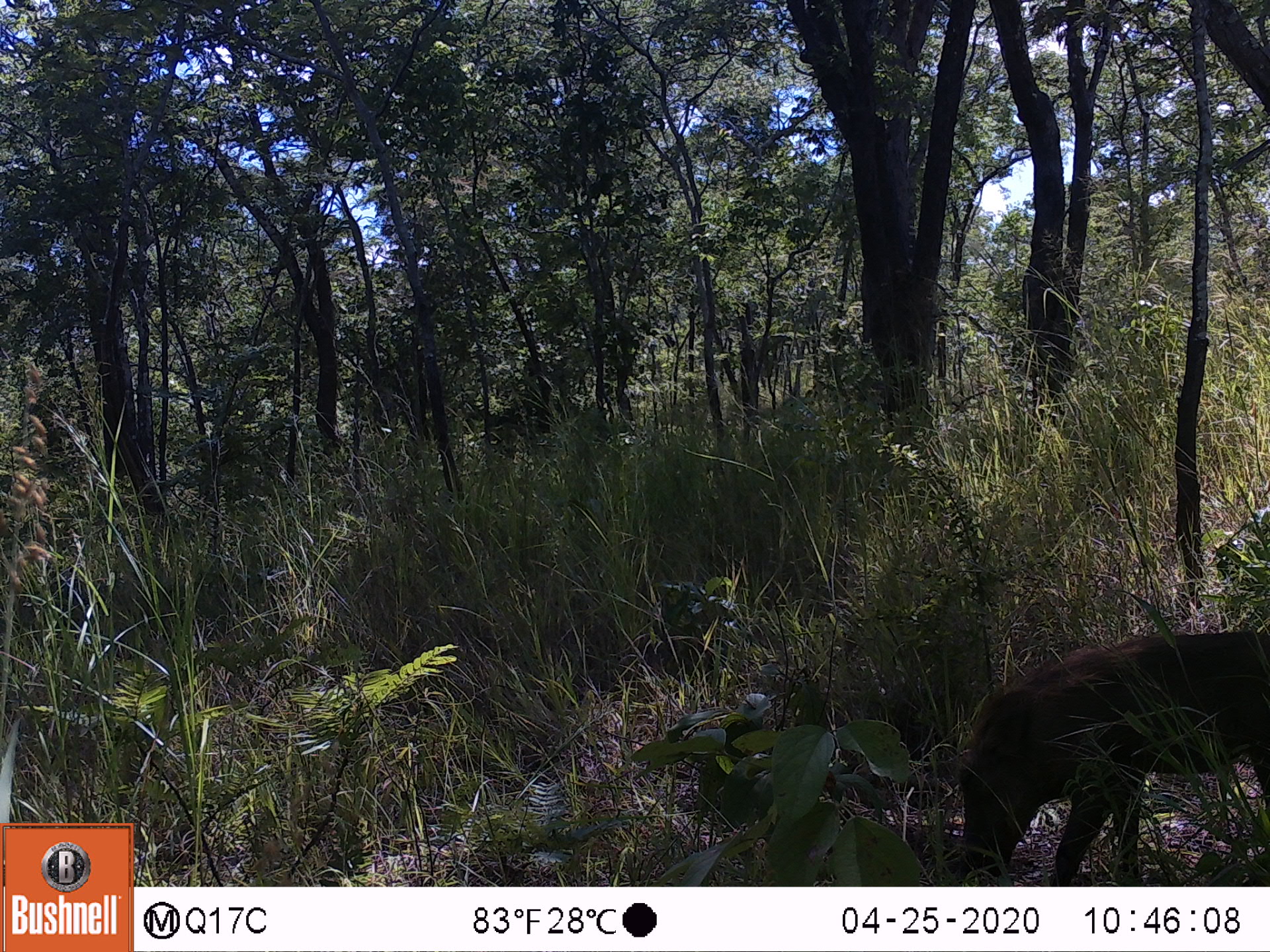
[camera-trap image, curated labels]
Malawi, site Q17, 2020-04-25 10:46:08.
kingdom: Animalia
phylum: Chordata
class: Mammalia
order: Artiodactyla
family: Suidae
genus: Phacochoerus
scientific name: Phacochoerus africanus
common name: common warthog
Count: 1.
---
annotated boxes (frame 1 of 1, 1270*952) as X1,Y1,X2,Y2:
common warthog: 949,624,1262,878